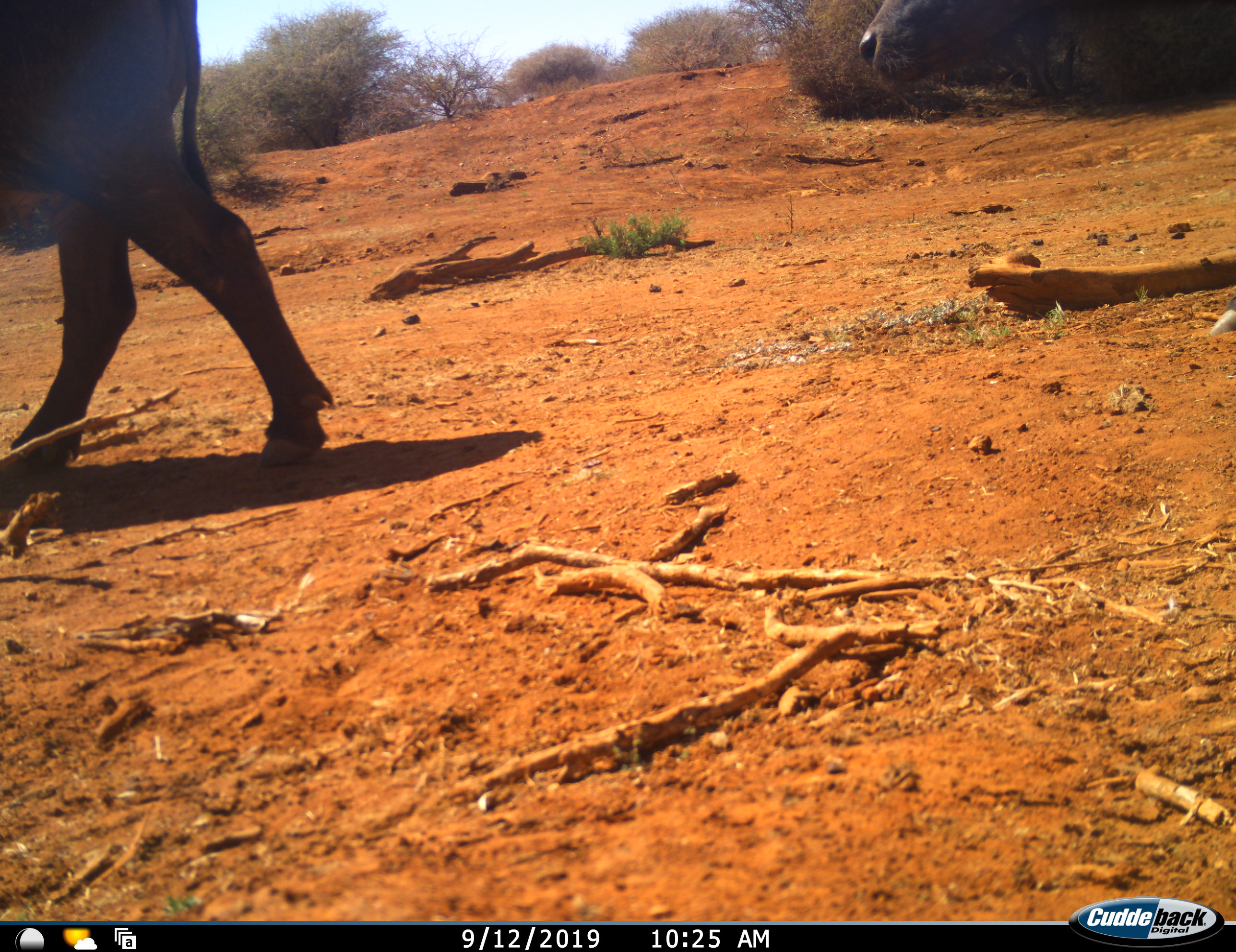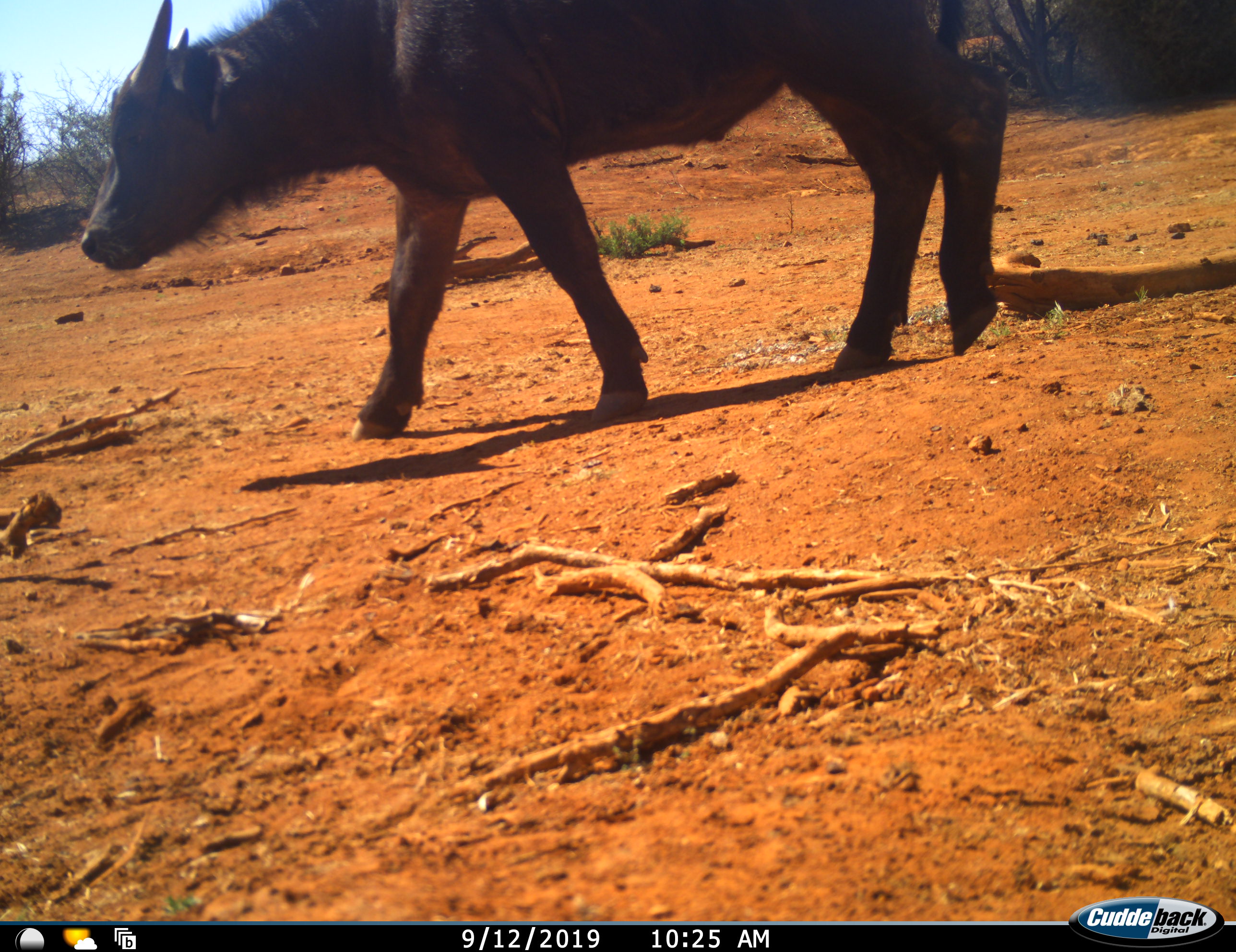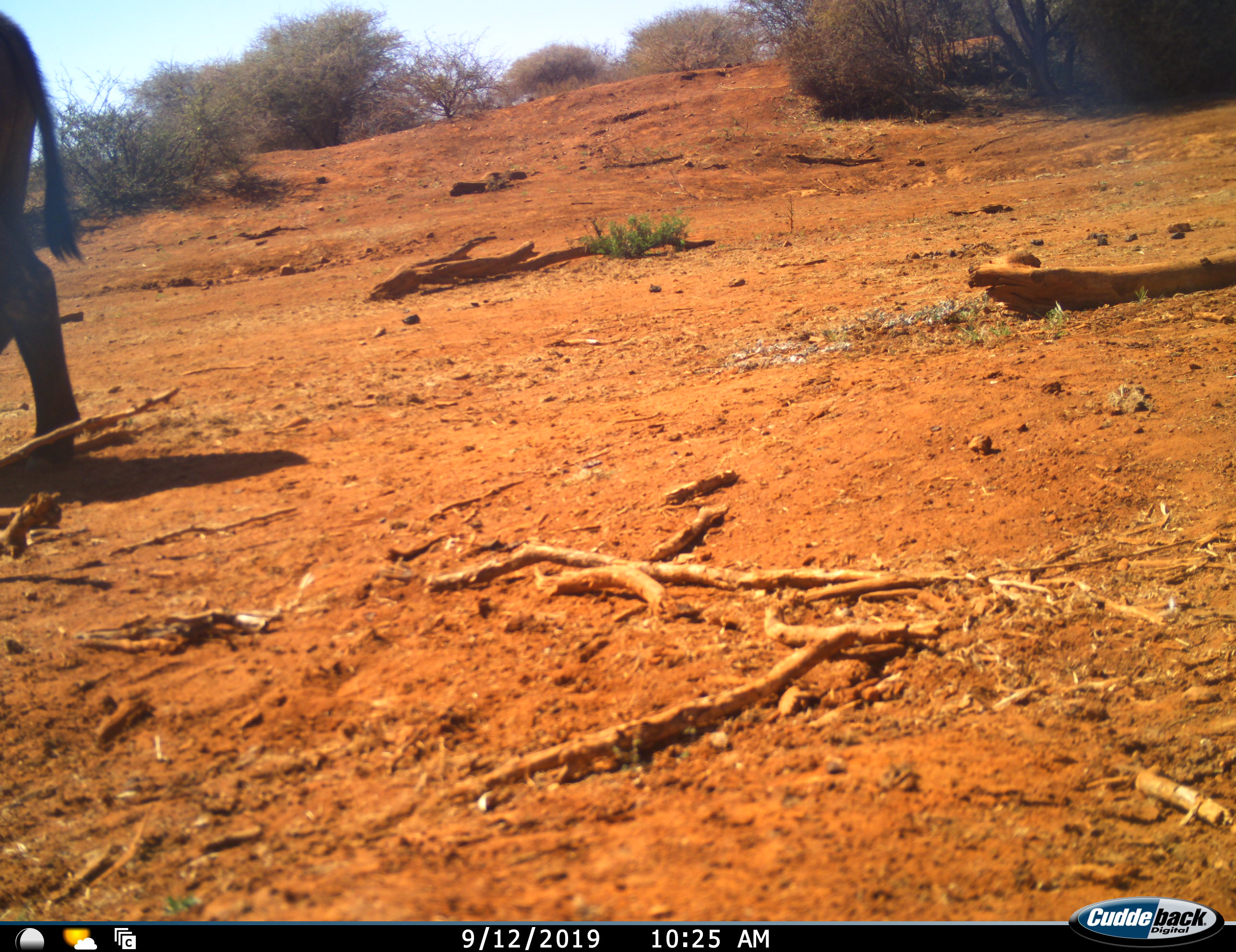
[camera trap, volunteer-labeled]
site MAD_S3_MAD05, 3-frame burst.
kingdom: Animalia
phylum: Chordata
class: Mammalia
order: Artiodactyla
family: Bovidae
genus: Syncerus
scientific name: Syncerus caffer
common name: african buffalo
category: buffalo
Buffalo (african buffalo) (Syncerus caffer), count 2. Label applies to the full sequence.